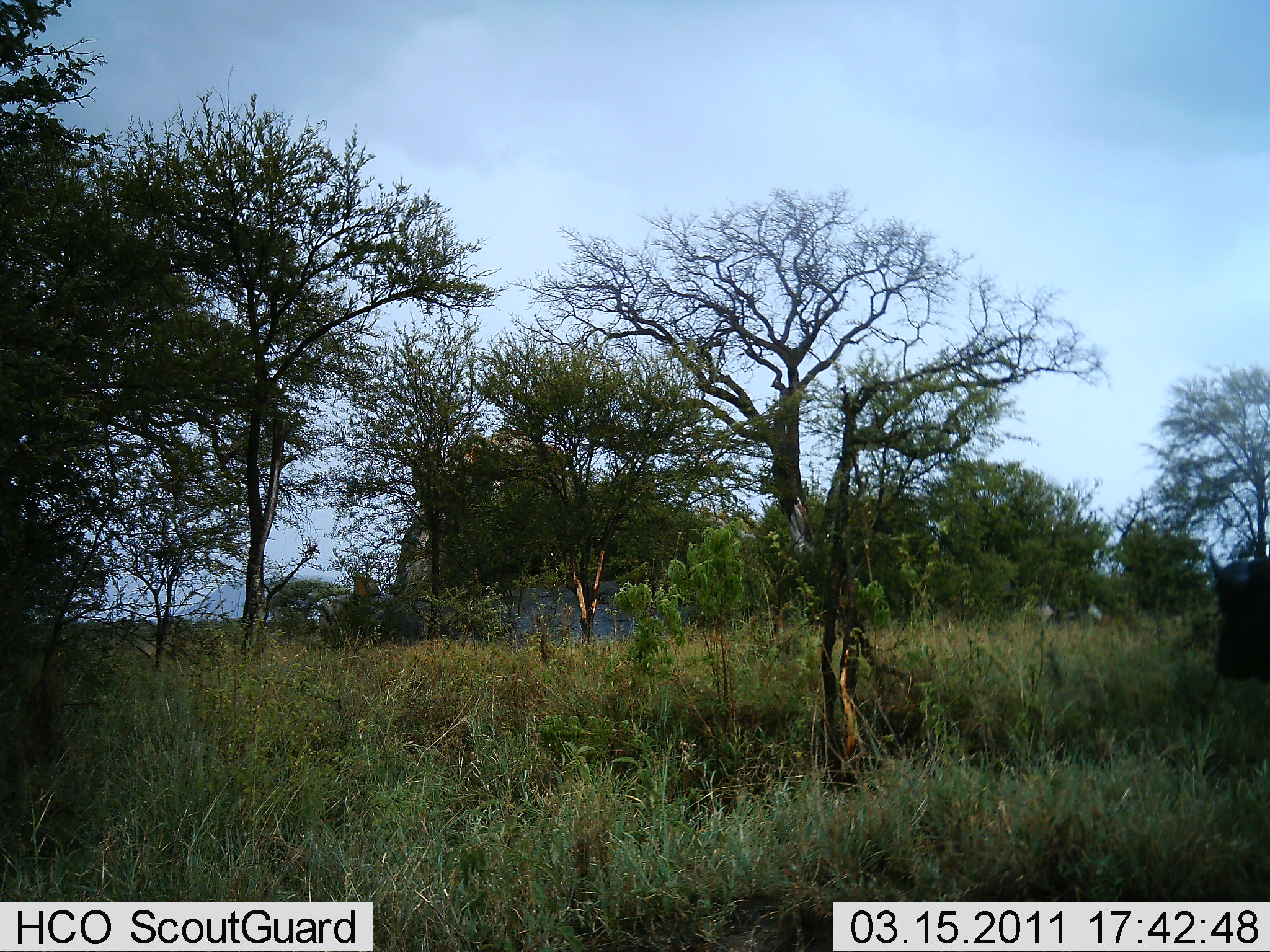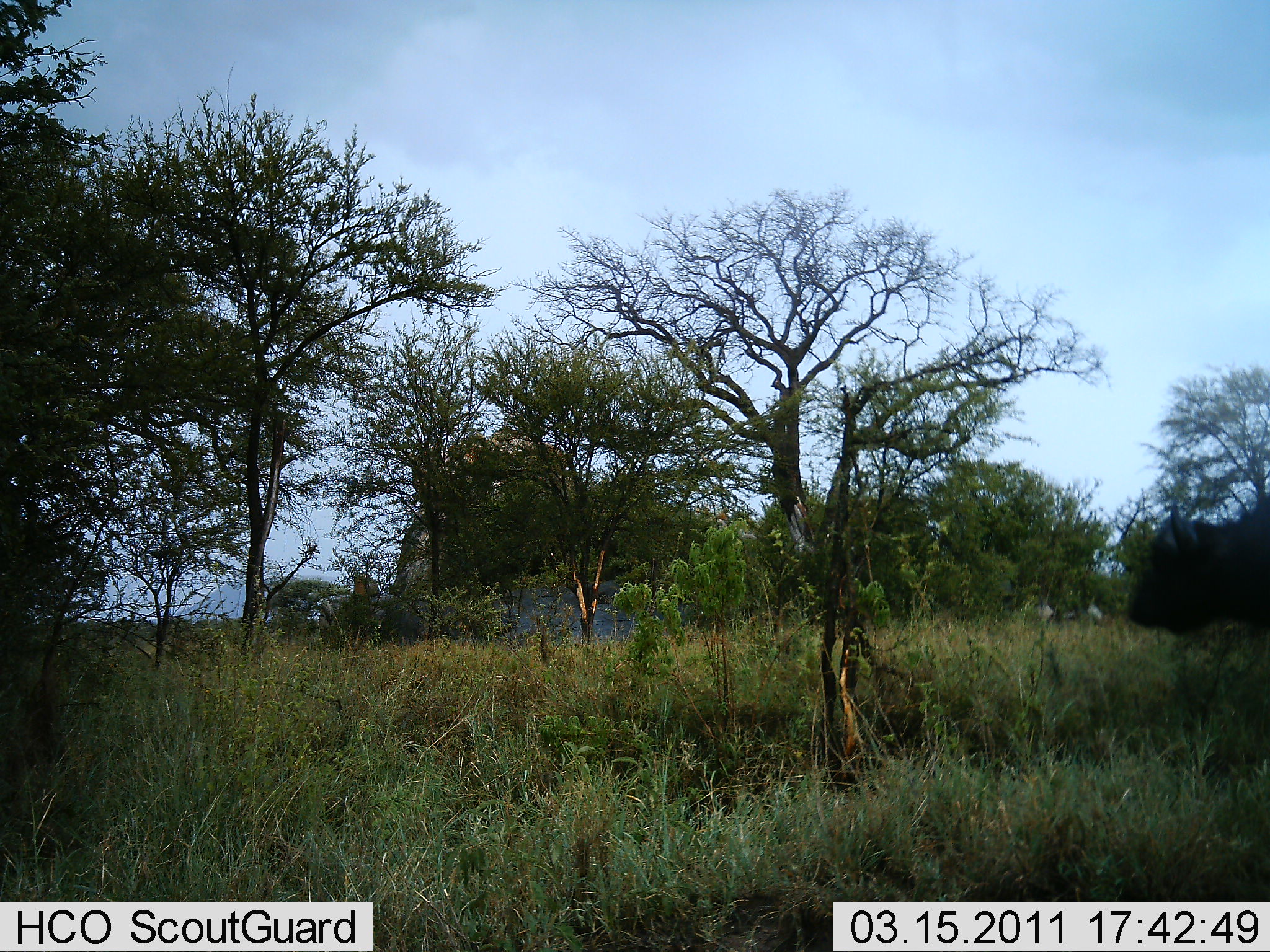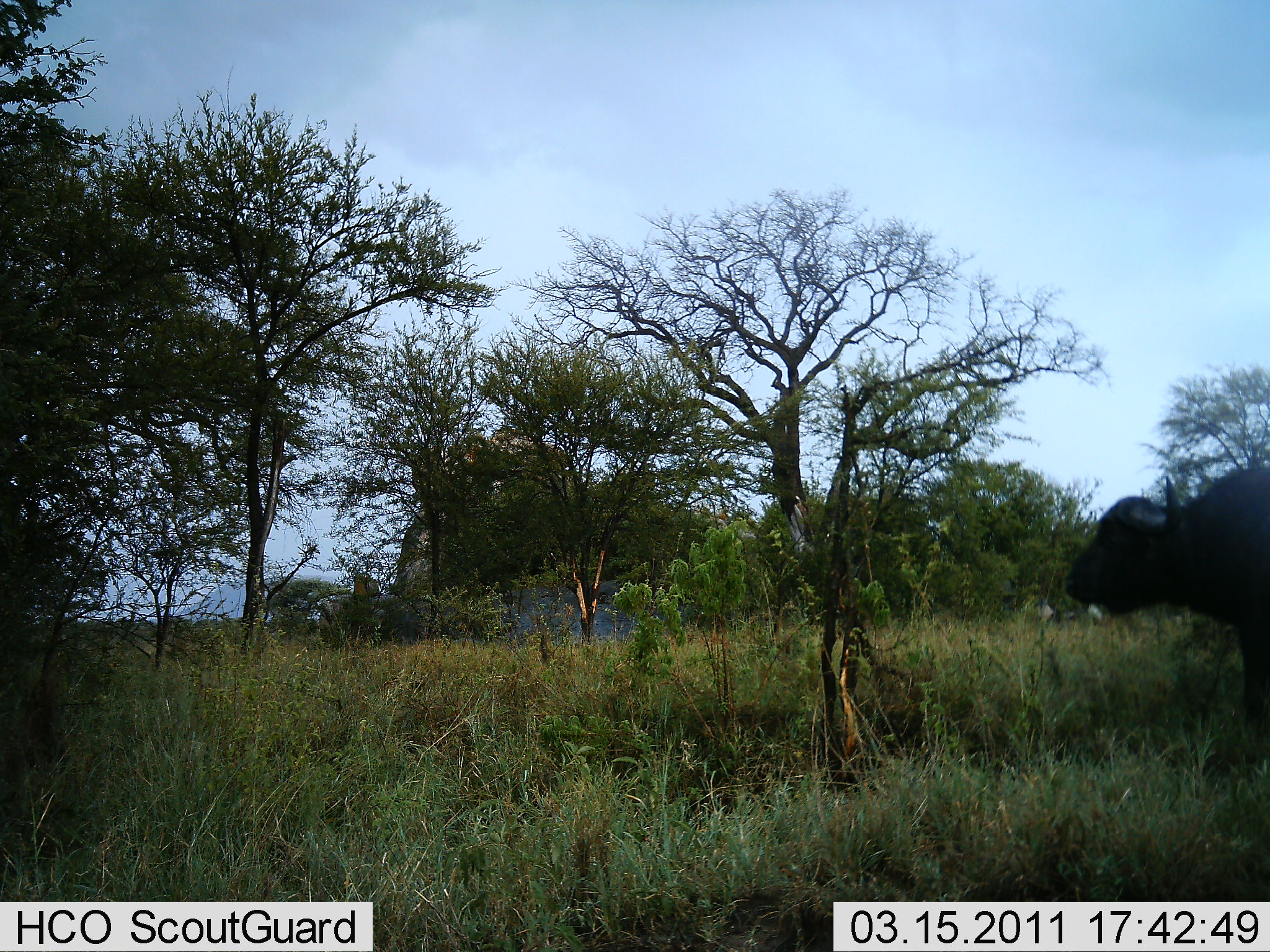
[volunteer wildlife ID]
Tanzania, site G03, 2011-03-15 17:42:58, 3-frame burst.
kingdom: Animalia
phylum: Chordata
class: Mammalia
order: Artiodactyla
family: Bovidae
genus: Syncerus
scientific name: Syncerus caffer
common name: cape buffalo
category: buffalo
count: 1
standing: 40%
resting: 0%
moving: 67%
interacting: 0%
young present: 0%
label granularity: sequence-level